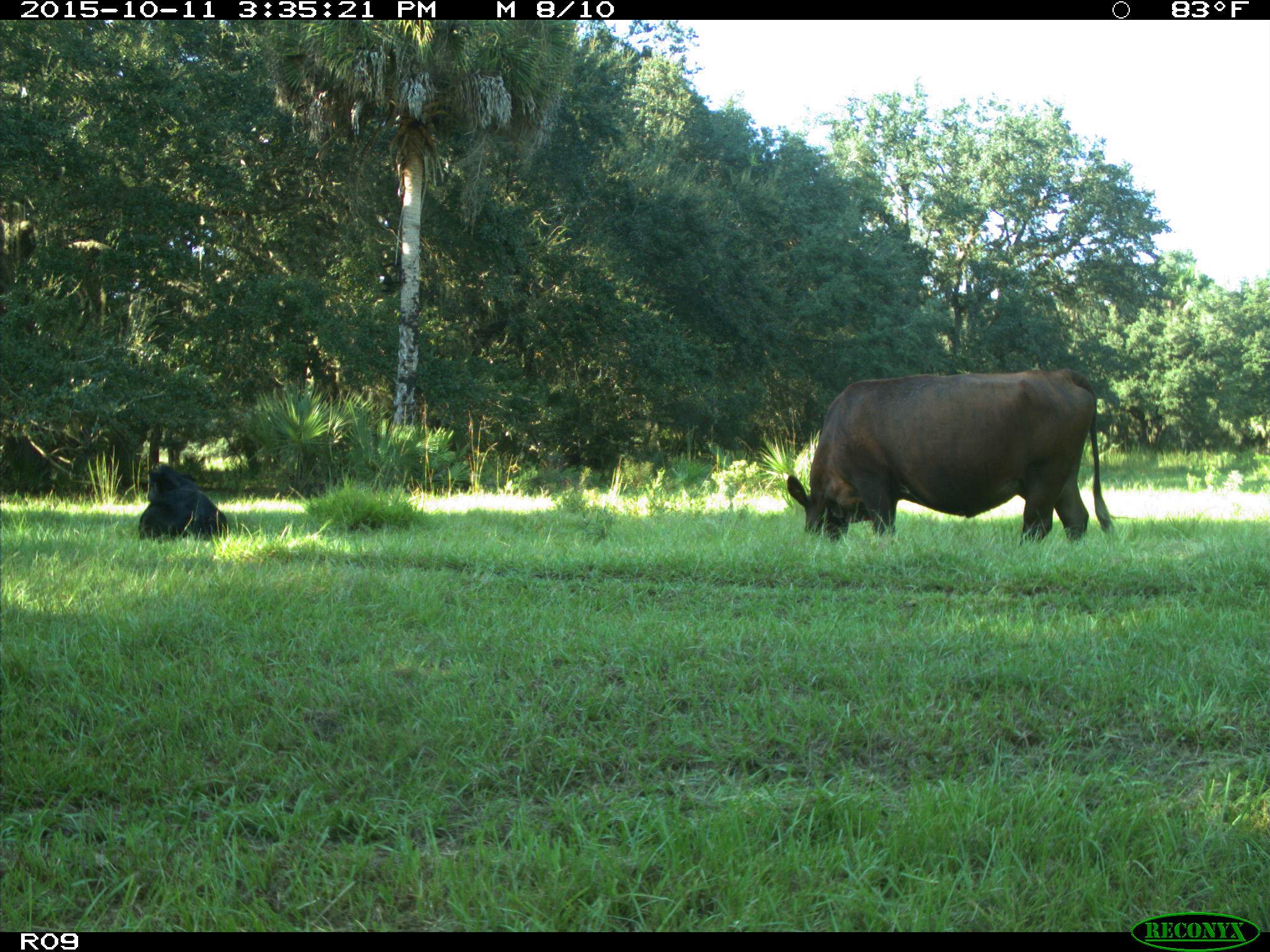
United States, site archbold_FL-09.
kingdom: Animalia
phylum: Chordata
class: Mammalia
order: Artiodactyla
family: Bovidae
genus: Bos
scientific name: Bos taurus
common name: domestic cow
Bos taurus (domestic cow).